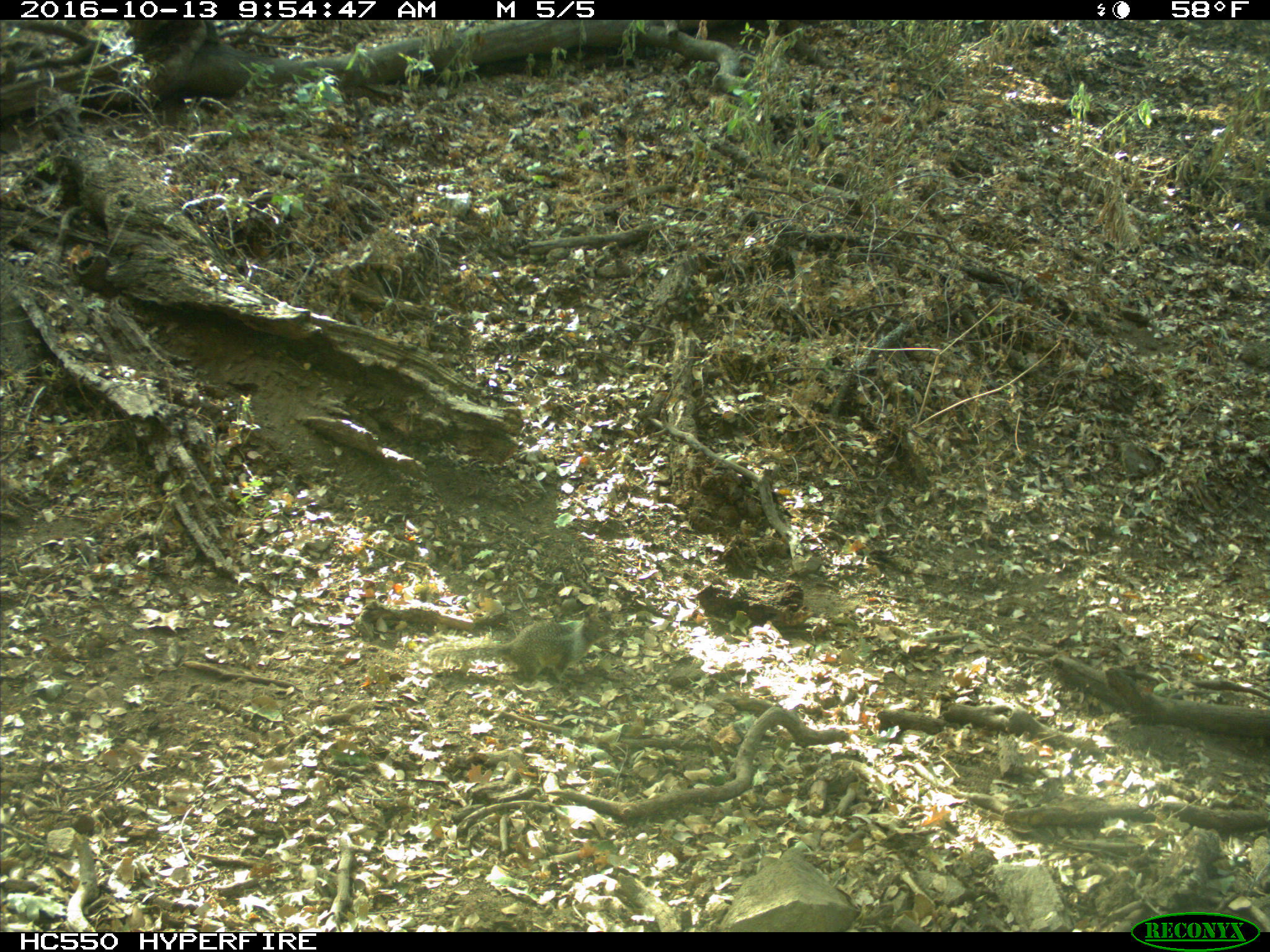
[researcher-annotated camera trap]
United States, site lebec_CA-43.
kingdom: Animalia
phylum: Chordata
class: Mammalia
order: Rodentia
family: Sciuridae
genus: Otospermophilus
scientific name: Otospermophilus beecheyi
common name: california ground squirrel